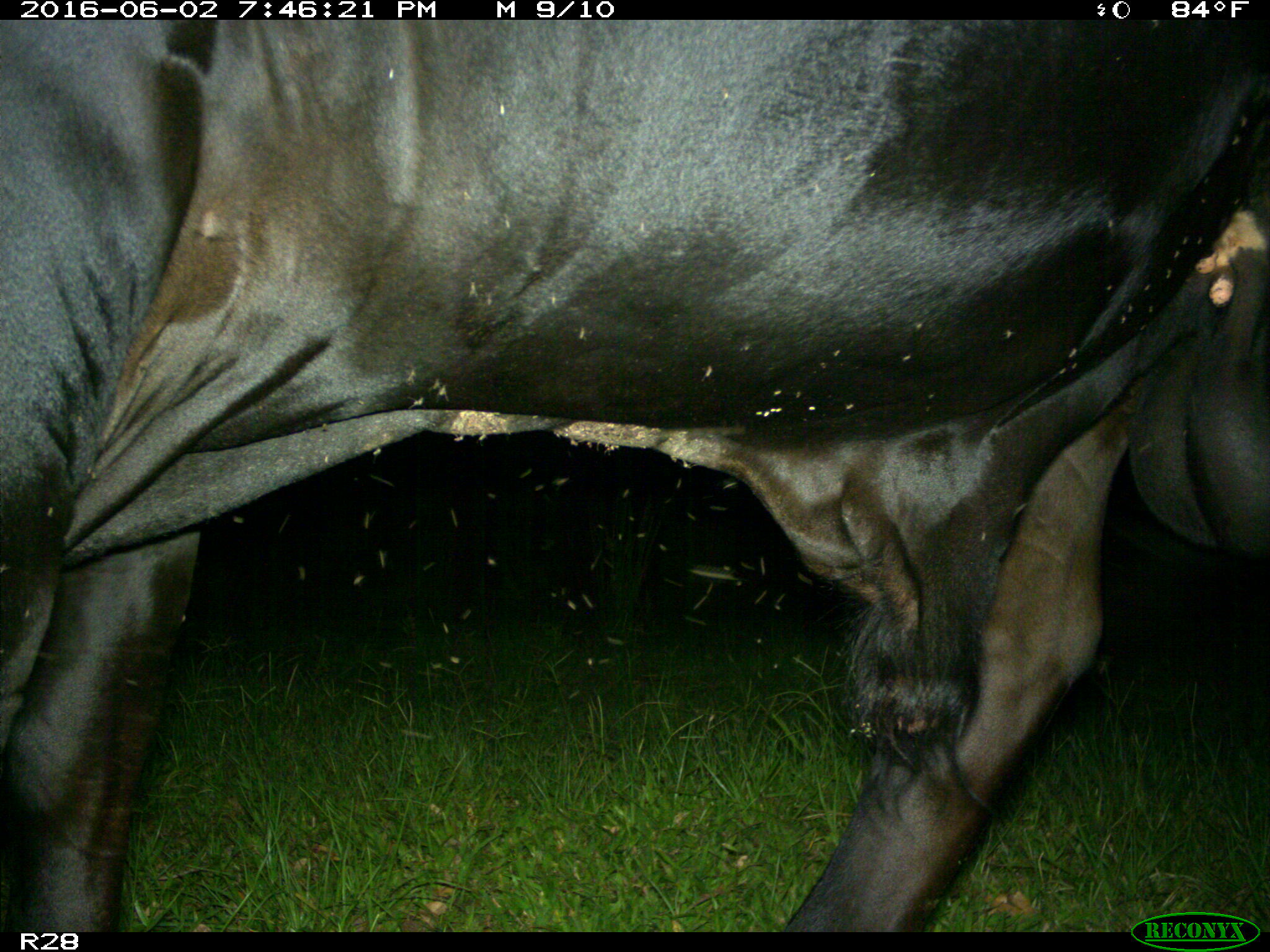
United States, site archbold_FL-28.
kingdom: Animalia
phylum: Chordata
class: Mammalia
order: Artiodactyla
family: Bovidae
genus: Bos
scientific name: Bos taurus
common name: domestic cow